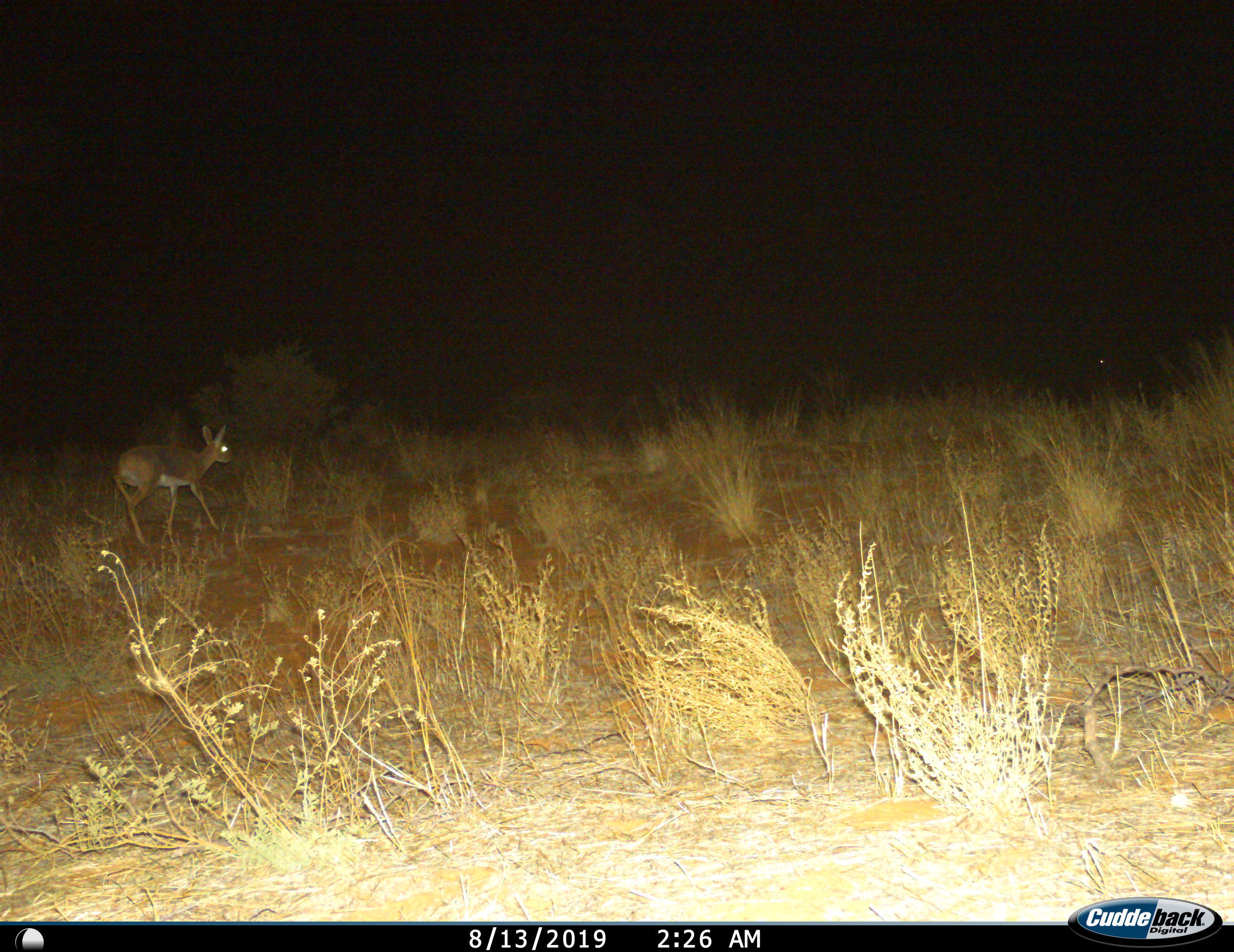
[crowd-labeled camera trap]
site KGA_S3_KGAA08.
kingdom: Animalia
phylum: Chordata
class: Mammalia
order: Artiodactyla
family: Bovidae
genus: Raphicerus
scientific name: Raphicerus campestris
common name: steenbok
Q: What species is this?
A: Steenbok (Raphicerus campestris).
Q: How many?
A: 1.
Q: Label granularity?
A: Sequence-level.